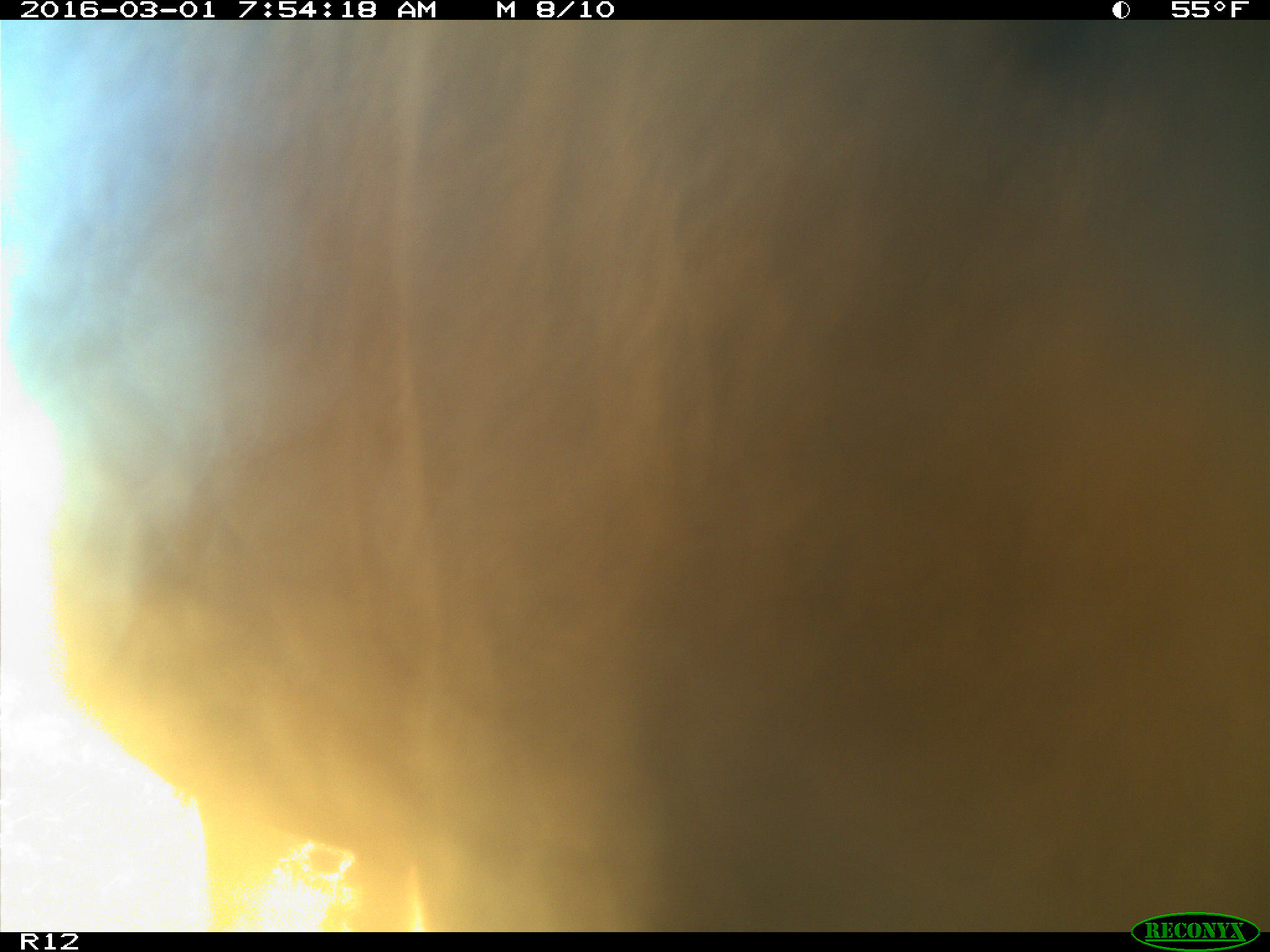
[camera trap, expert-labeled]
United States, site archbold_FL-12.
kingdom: Animalia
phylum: Chordata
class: Mammalia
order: Artiodactyla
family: Bovidae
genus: Bos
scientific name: Bos taurus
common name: domestic cow